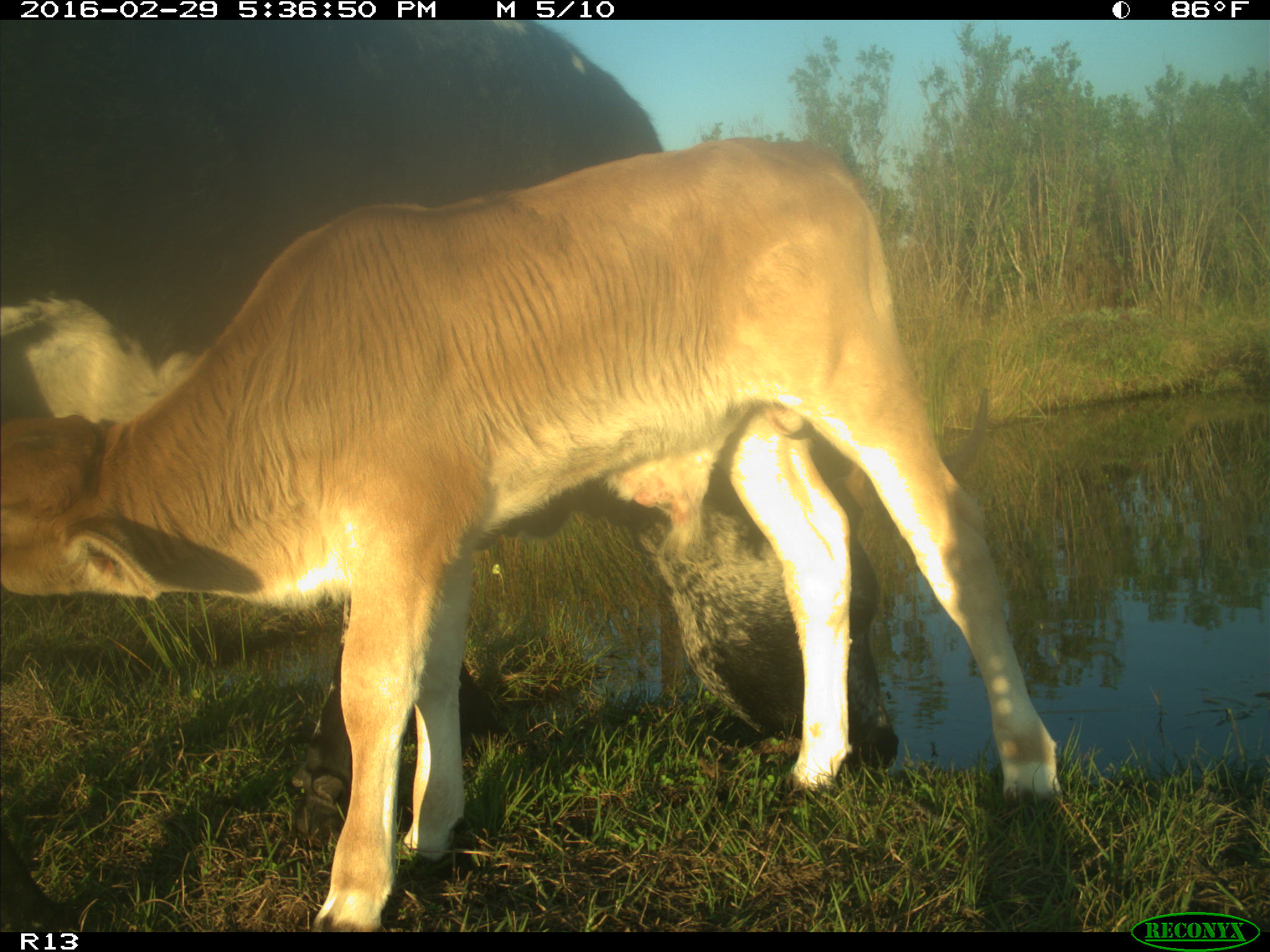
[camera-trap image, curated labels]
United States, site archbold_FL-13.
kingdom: Animalia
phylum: Chordata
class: Mammalia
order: Artiodactyla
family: Bovidae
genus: Bos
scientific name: Bos taurus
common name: domestic cow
Bos taurus (domestic cow).